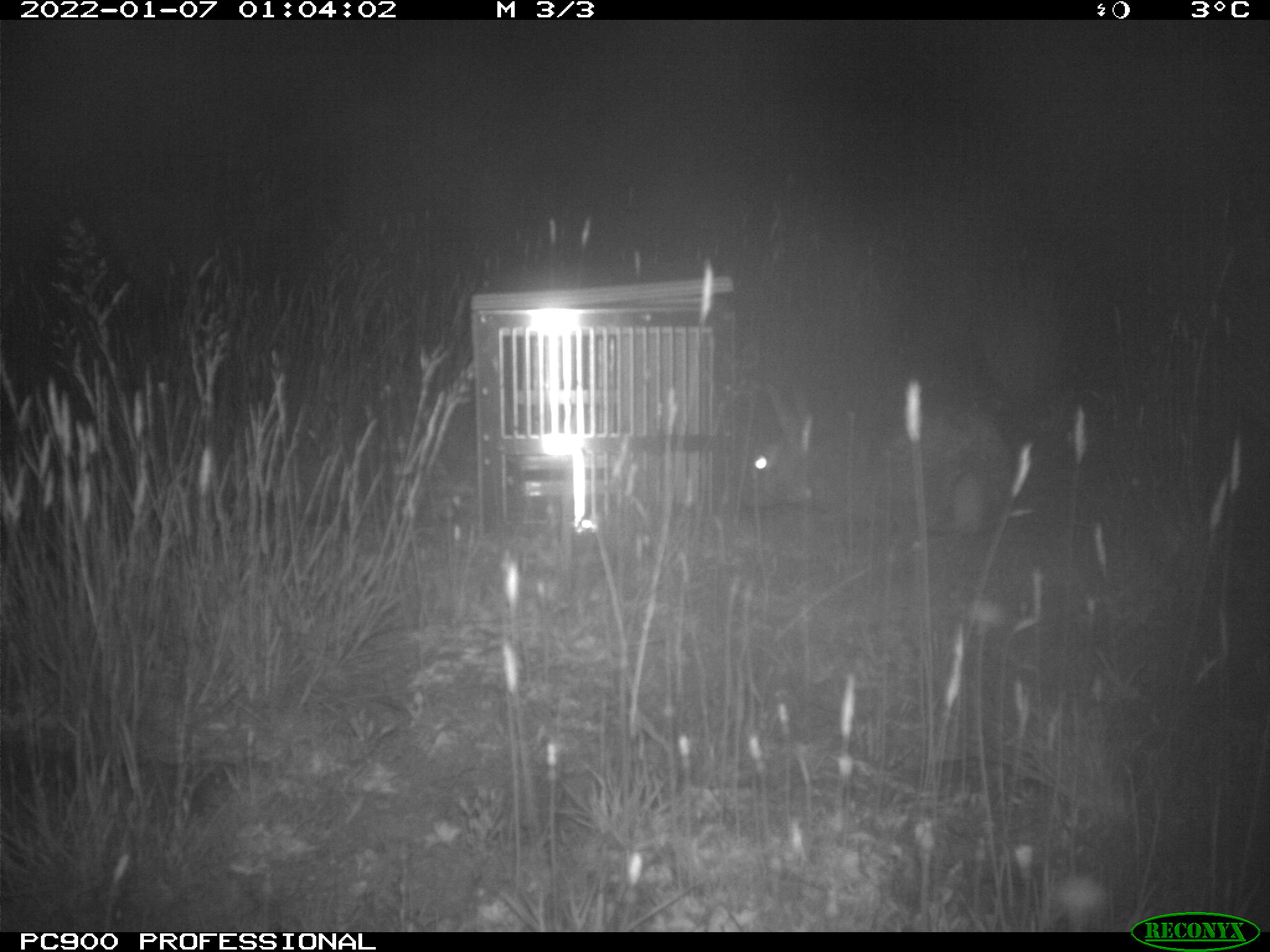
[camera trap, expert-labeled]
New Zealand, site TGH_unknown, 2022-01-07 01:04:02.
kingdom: Animalia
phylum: Chordata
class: Mammalia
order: Lagomorpha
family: Leporidae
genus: Oryctolagus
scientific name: Oryctolagus cuniculus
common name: european rabbit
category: rabbit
Rabbit (european rabbit) (Oryctolagus cuniculus).